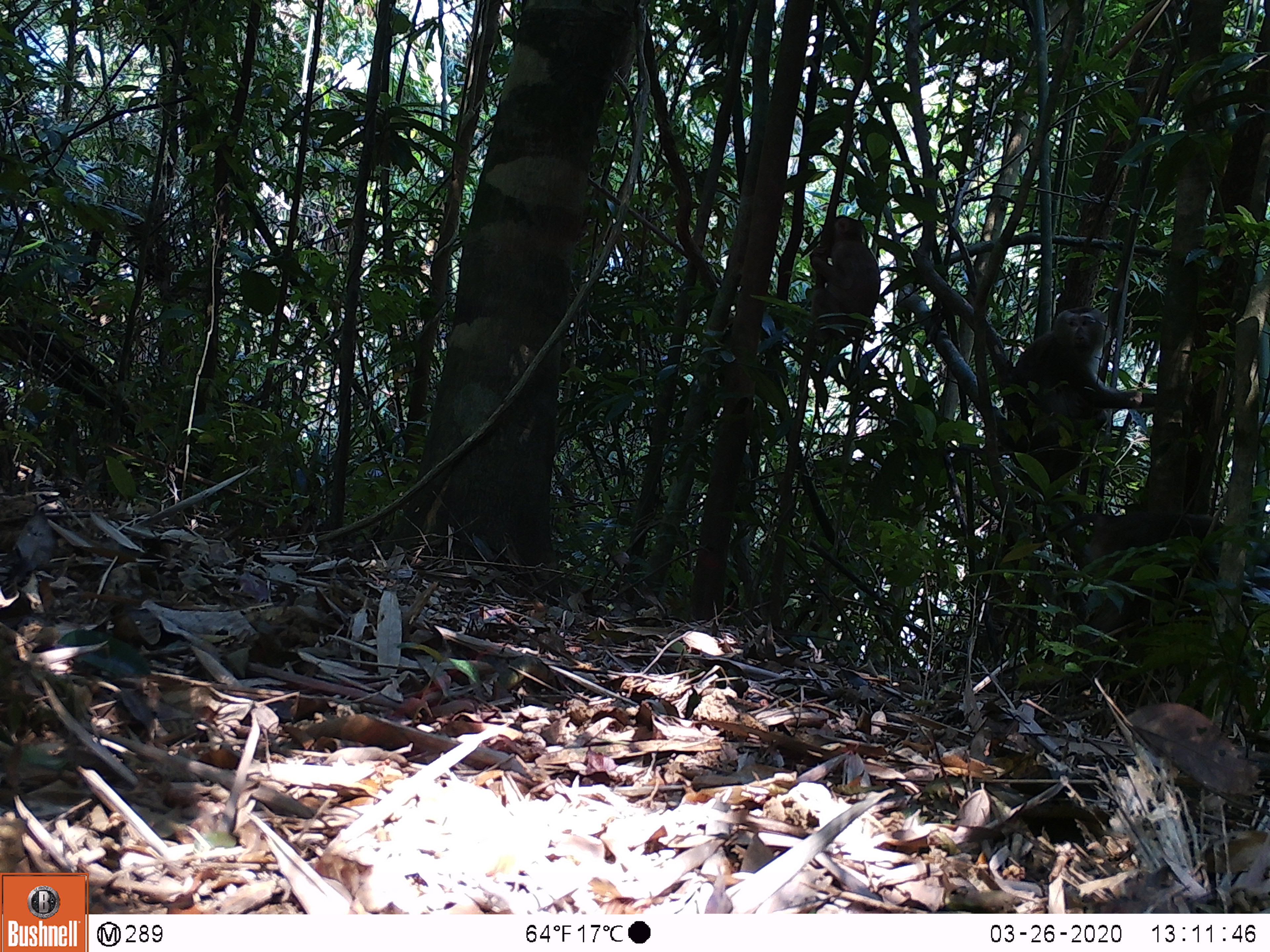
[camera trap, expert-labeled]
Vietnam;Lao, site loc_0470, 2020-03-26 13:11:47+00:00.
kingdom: Animalia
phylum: Chordata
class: Mammalia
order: Primates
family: Cercopithecidae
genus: Macaca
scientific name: Macaca nemestrina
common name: pig-tailed macaque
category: pig tailed macaque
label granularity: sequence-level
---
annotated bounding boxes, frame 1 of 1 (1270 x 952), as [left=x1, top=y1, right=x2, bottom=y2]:
pig tailed macaque: [left=1000, top=305, right=1157, bottom=488]; [left=808, top=215, right=879, bottom=341]